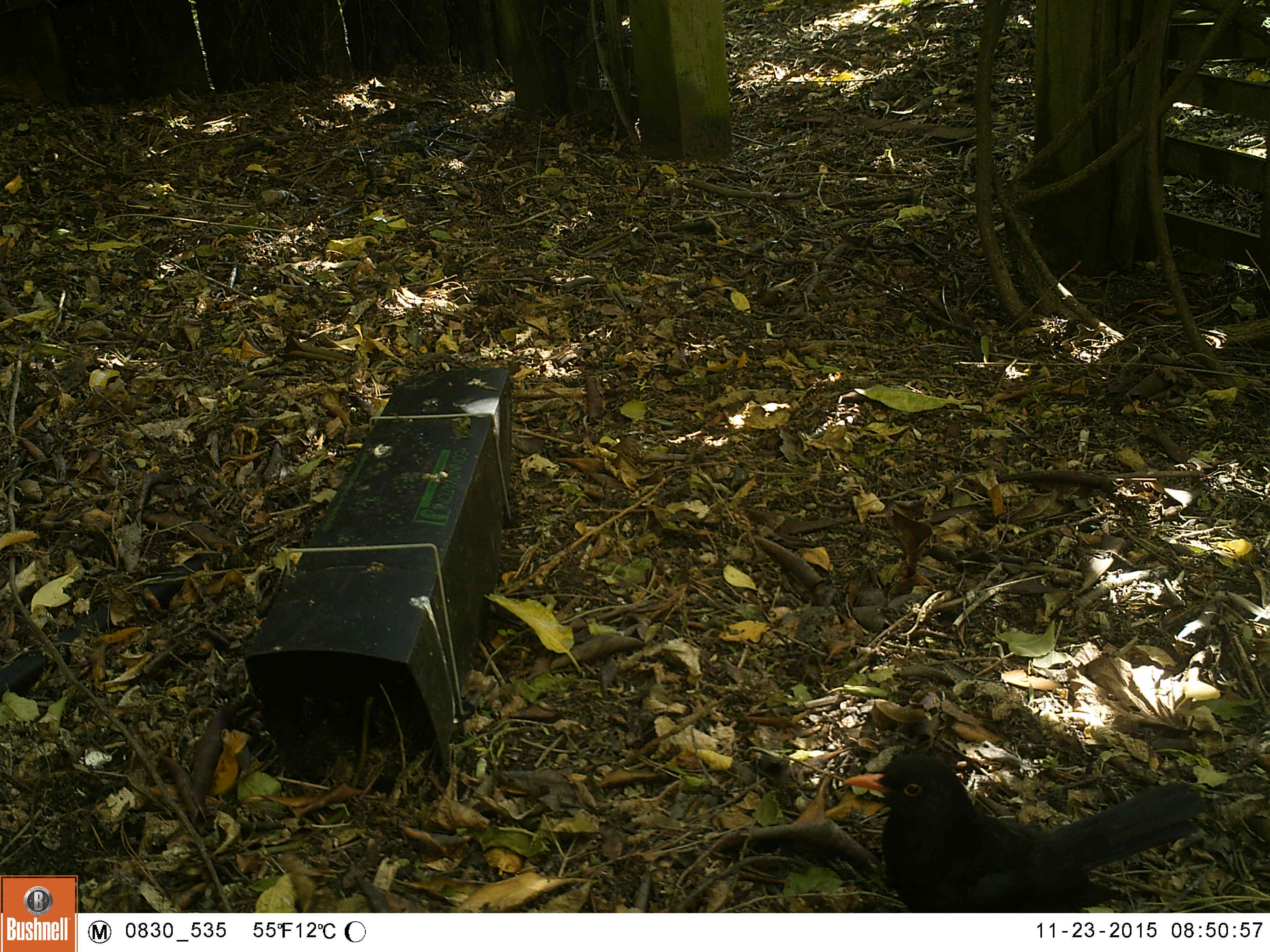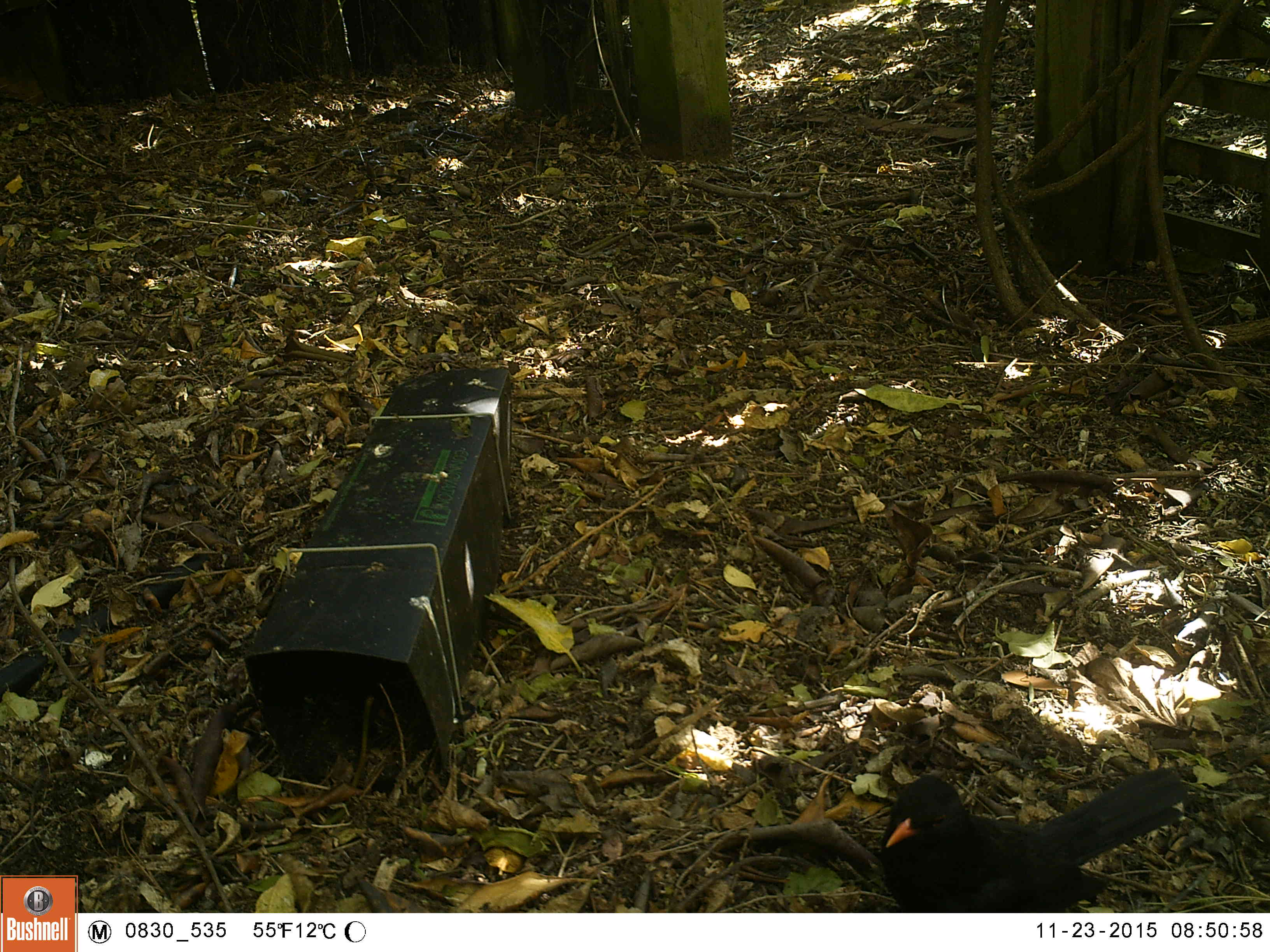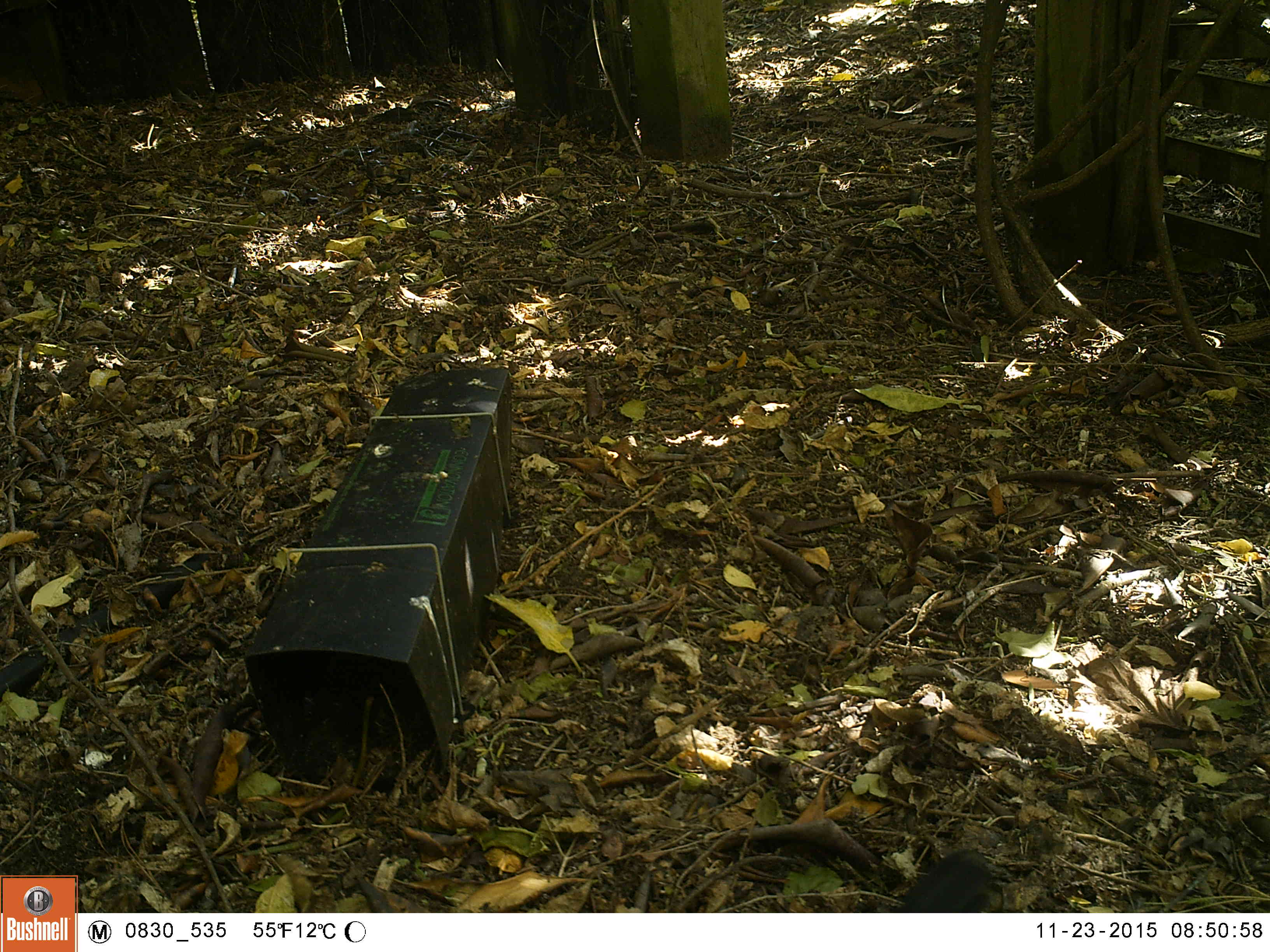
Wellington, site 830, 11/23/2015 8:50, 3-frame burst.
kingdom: Animalia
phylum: Chordata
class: Aves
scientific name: Aves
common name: bird